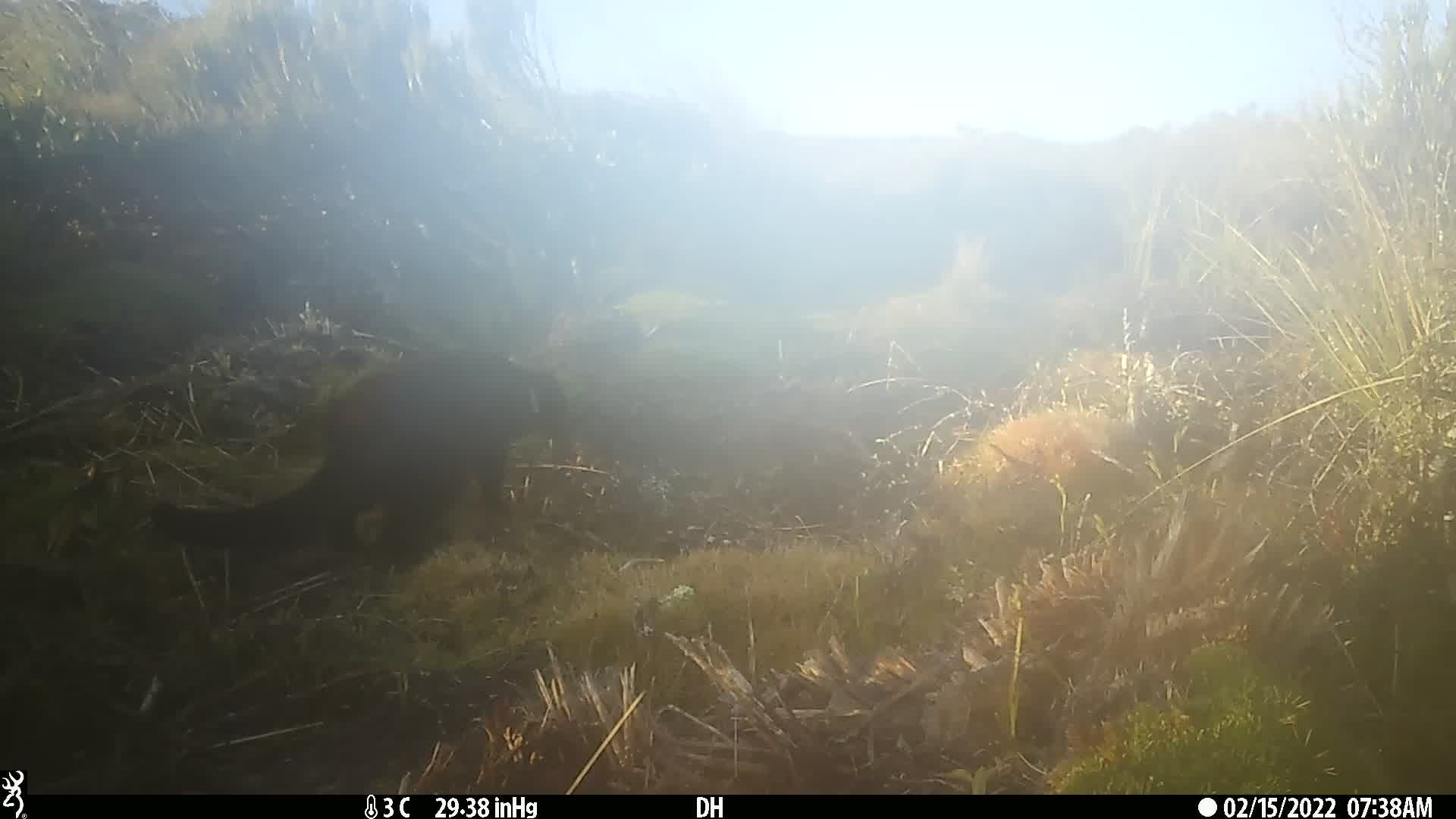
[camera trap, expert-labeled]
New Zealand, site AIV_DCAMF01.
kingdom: Animalia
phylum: Chordata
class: Mammalia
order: Carnivora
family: Felidae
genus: Felis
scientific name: Felis catus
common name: domestic cat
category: cat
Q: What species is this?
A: Cat (domestic cat) (Felis catus).